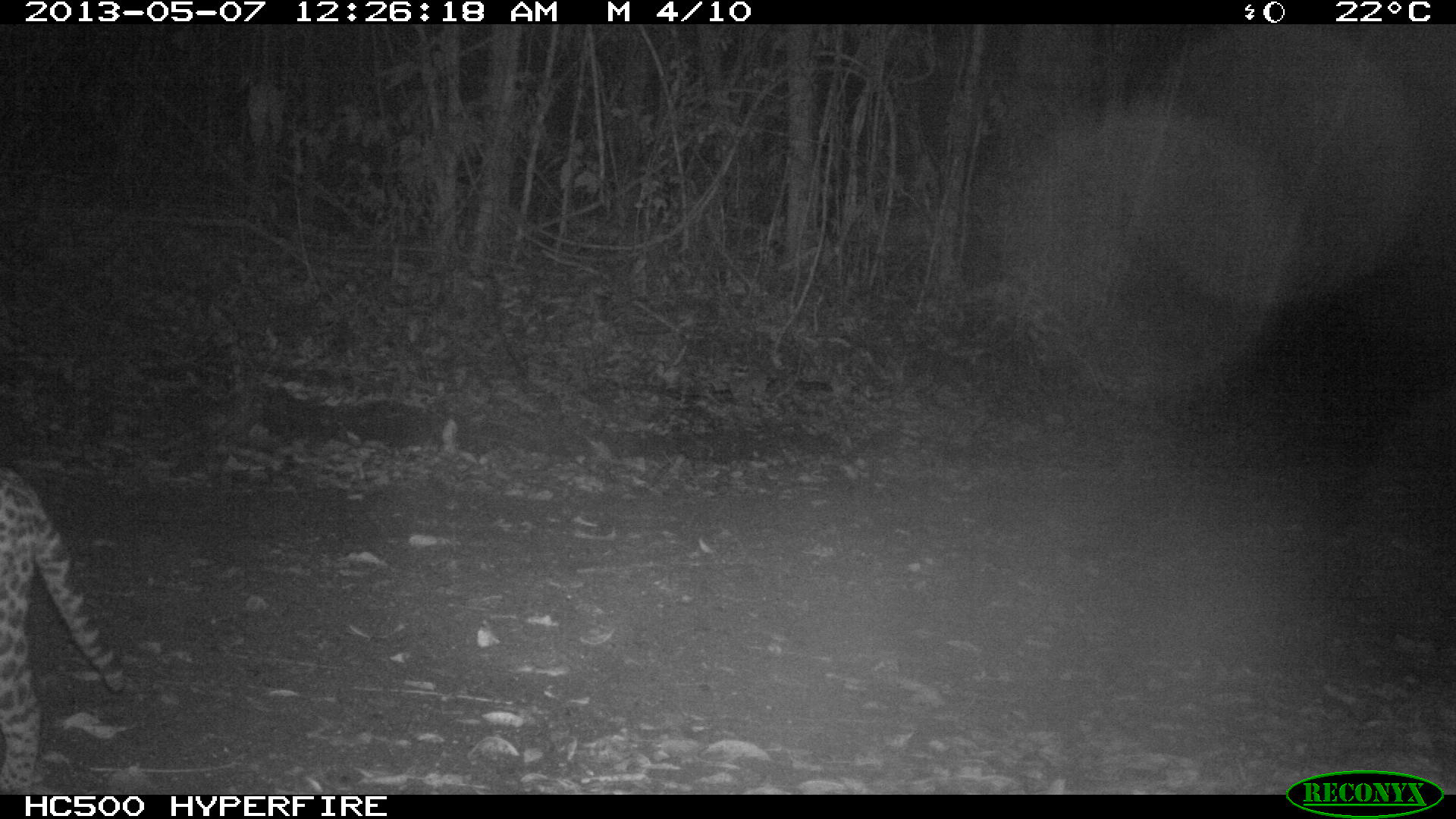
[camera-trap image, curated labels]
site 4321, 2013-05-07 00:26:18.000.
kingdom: Animalia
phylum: Chordata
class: Mammalia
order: Carnivora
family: Felidae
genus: Leopardus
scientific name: Leopardus pardalis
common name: ocelot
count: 1